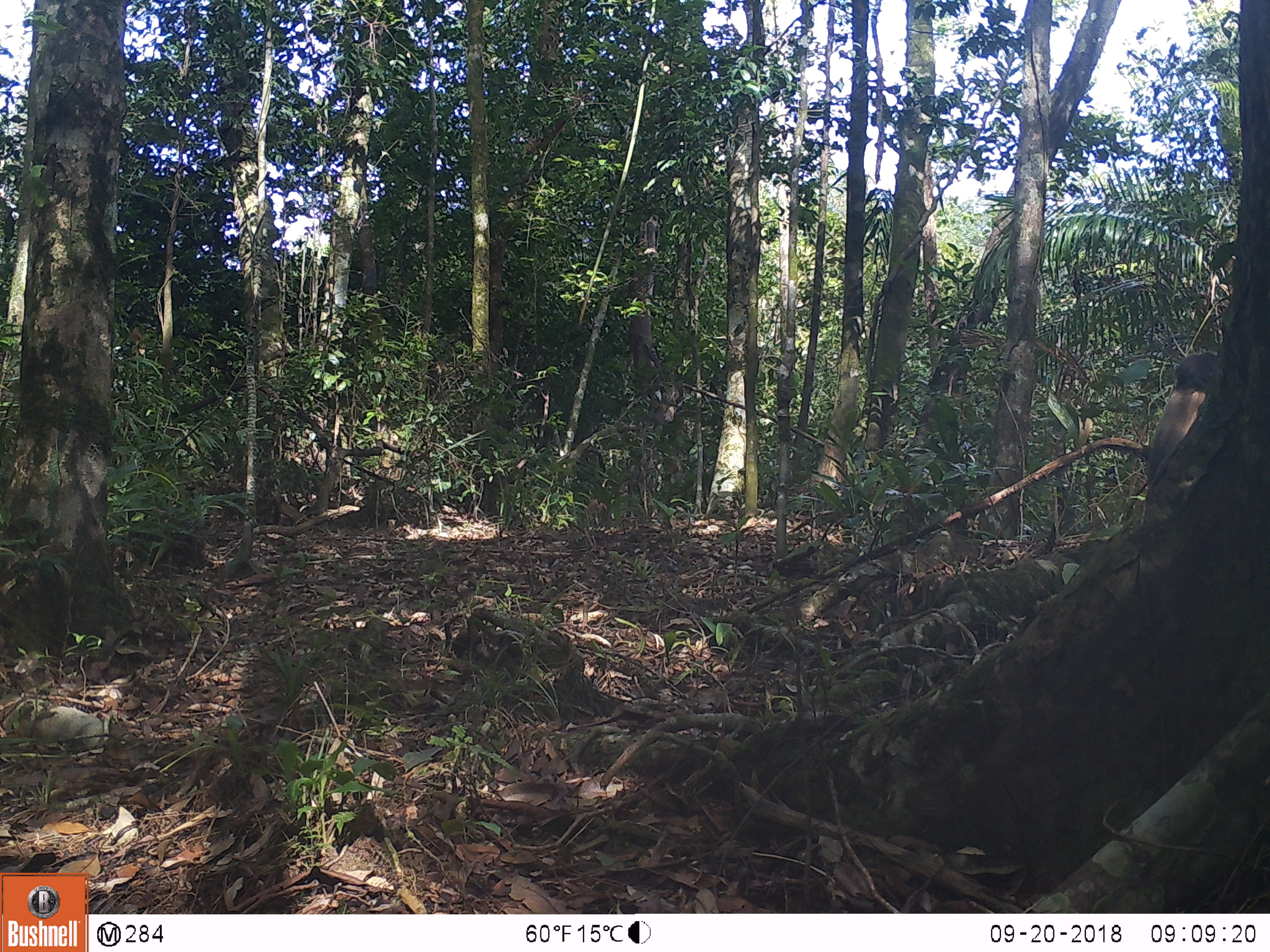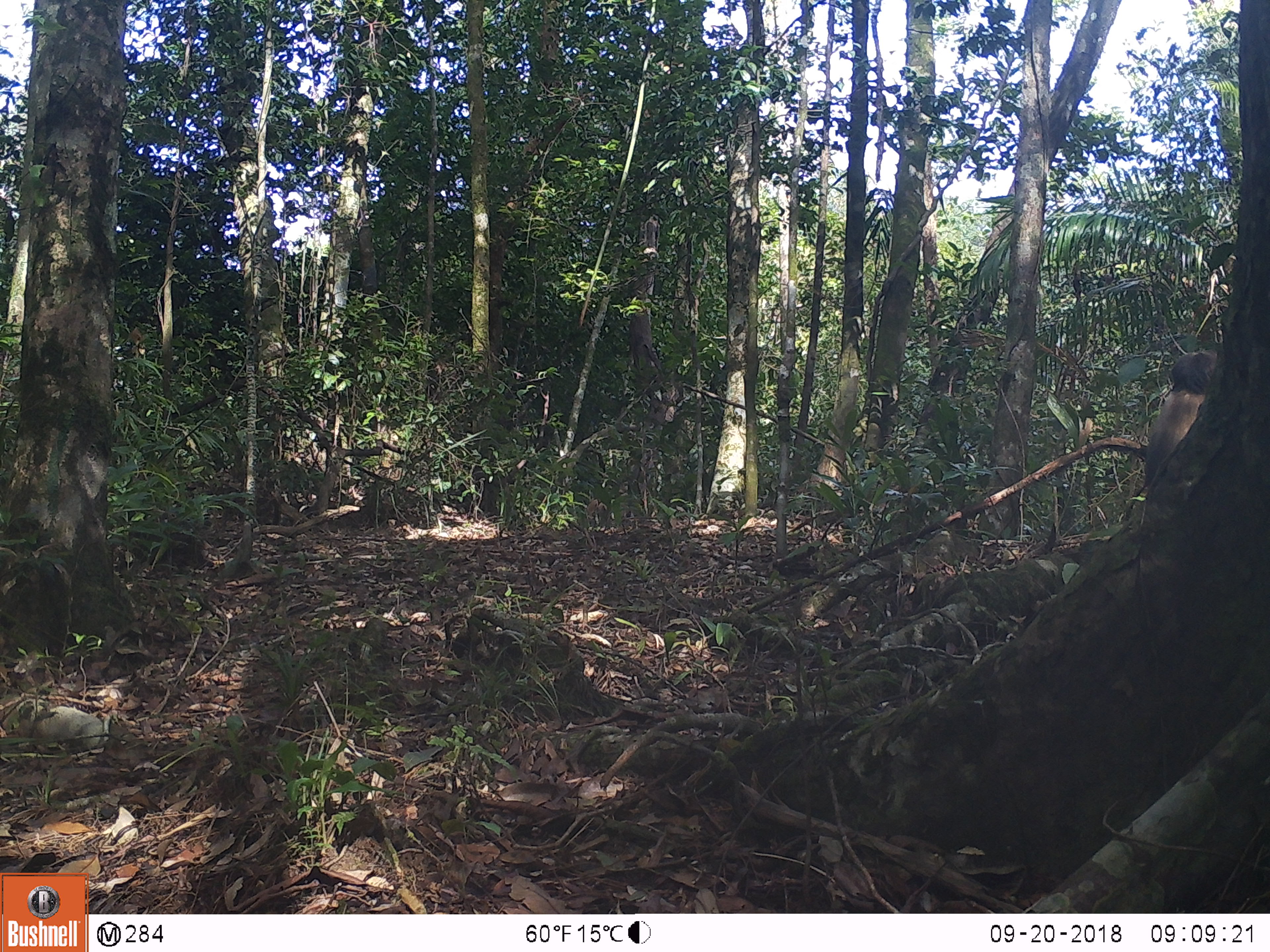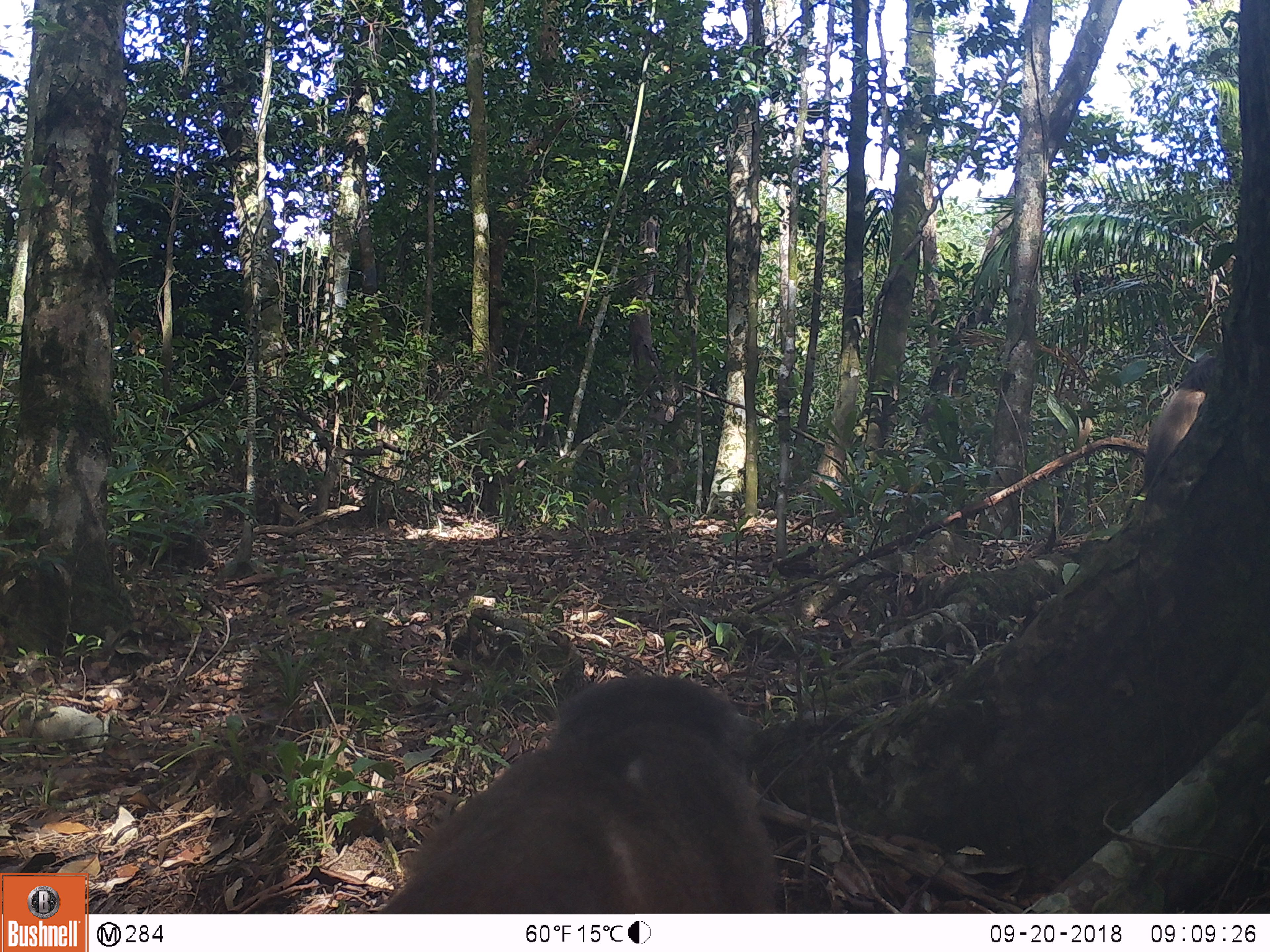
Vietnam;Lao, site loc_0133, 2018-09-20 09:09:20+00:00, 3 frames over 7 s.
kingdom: Animalia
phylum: Chordata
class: Mammalia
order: Primates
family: Cercopithecidae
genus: Macaca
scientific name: Macaca arctoides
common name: stump-tailed macaque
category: stump tailed macaque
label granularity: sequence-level